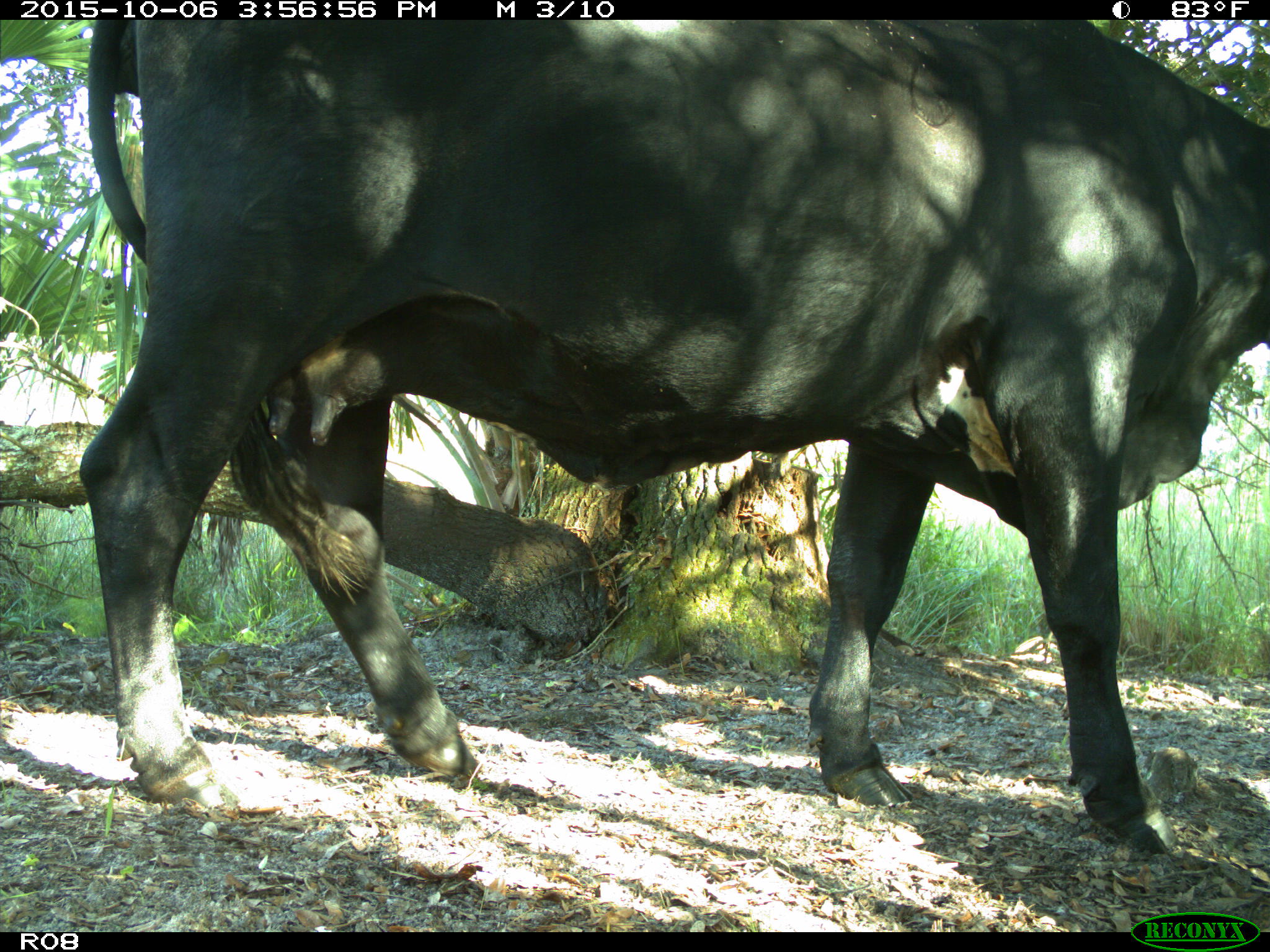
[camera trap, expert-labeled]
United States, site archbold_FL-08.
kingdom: Animalia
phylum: Chordata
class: Mammalia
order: Artiodactyla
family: Bovidae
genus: Bos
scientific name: Bos taurus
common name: domestic cow